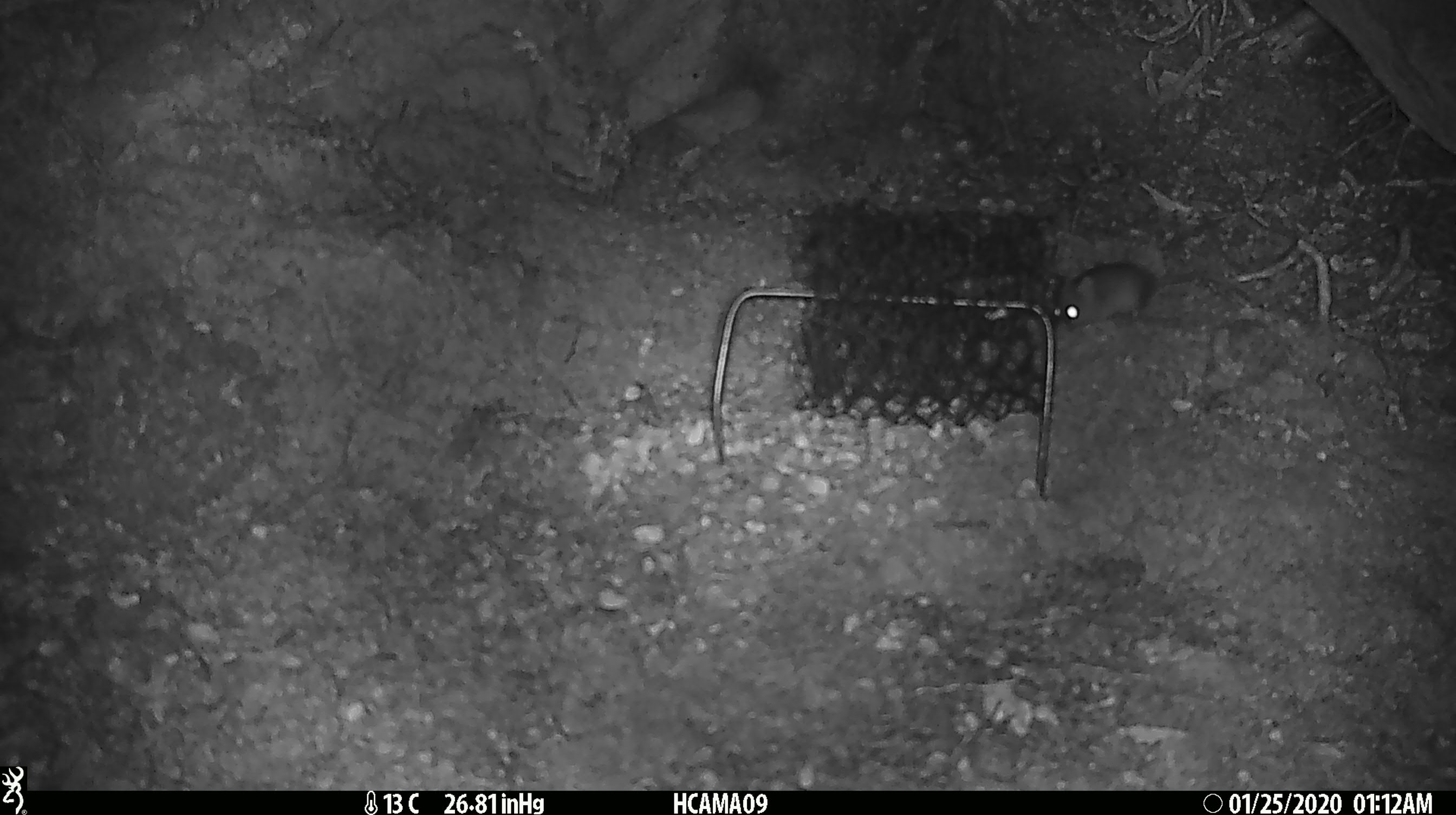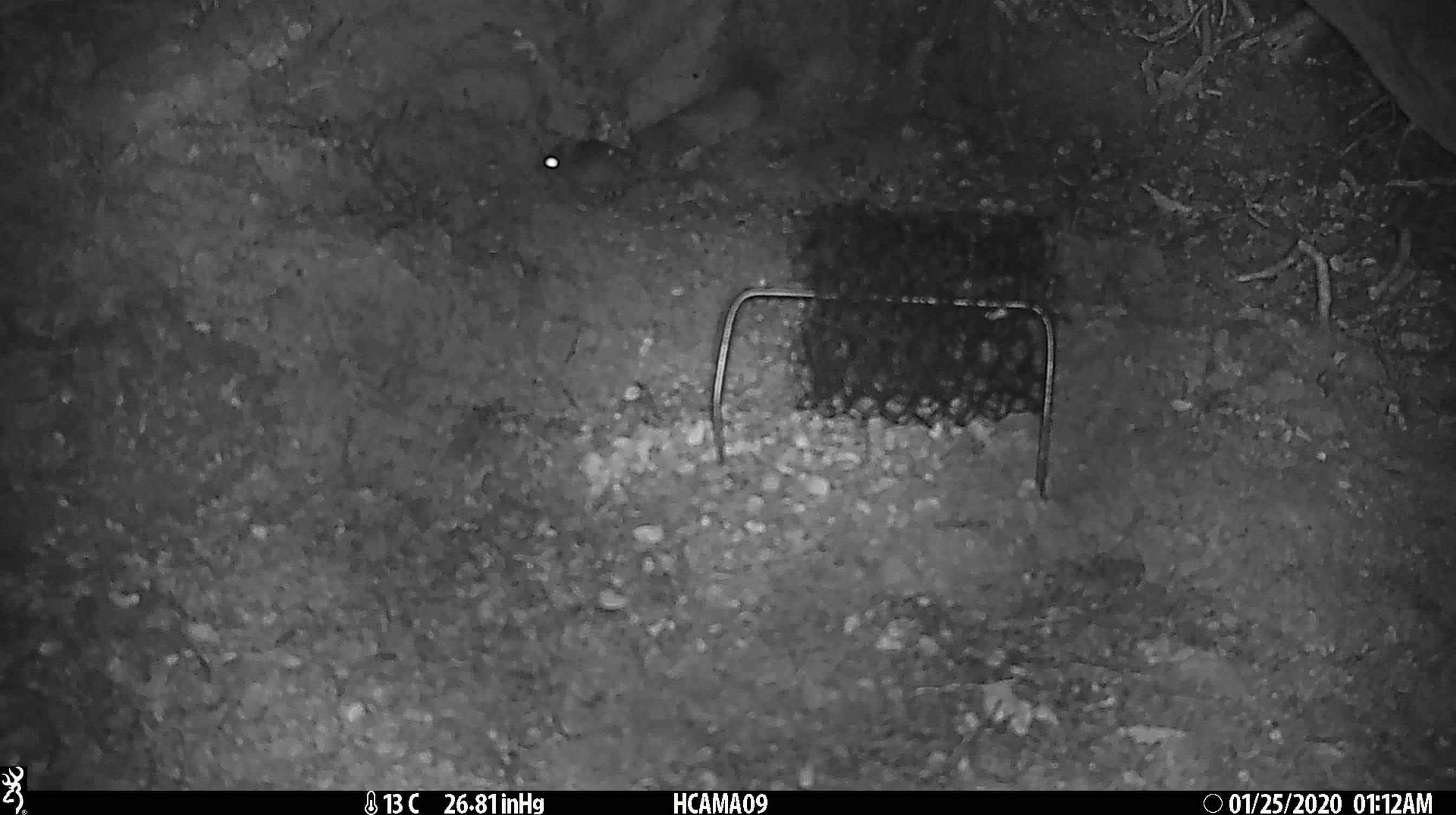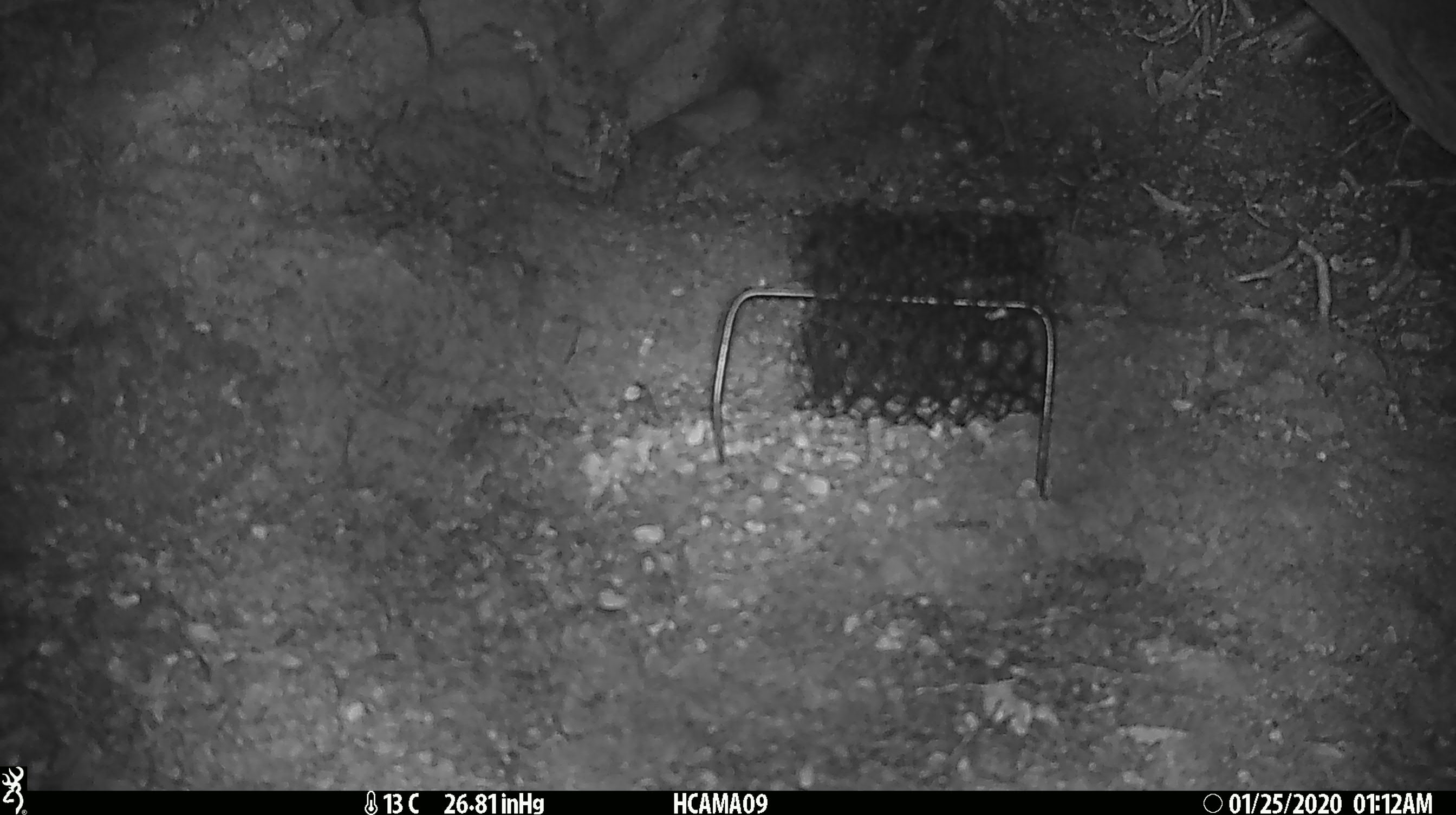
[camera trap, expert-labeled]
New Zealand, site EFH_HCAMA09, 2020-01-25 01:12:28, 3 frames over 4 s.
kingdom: Animalia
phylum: Chordata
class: Mammalia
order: Rodentia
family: Muridae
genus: Mus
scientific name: Mus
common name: mouse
Mouse (Mus).